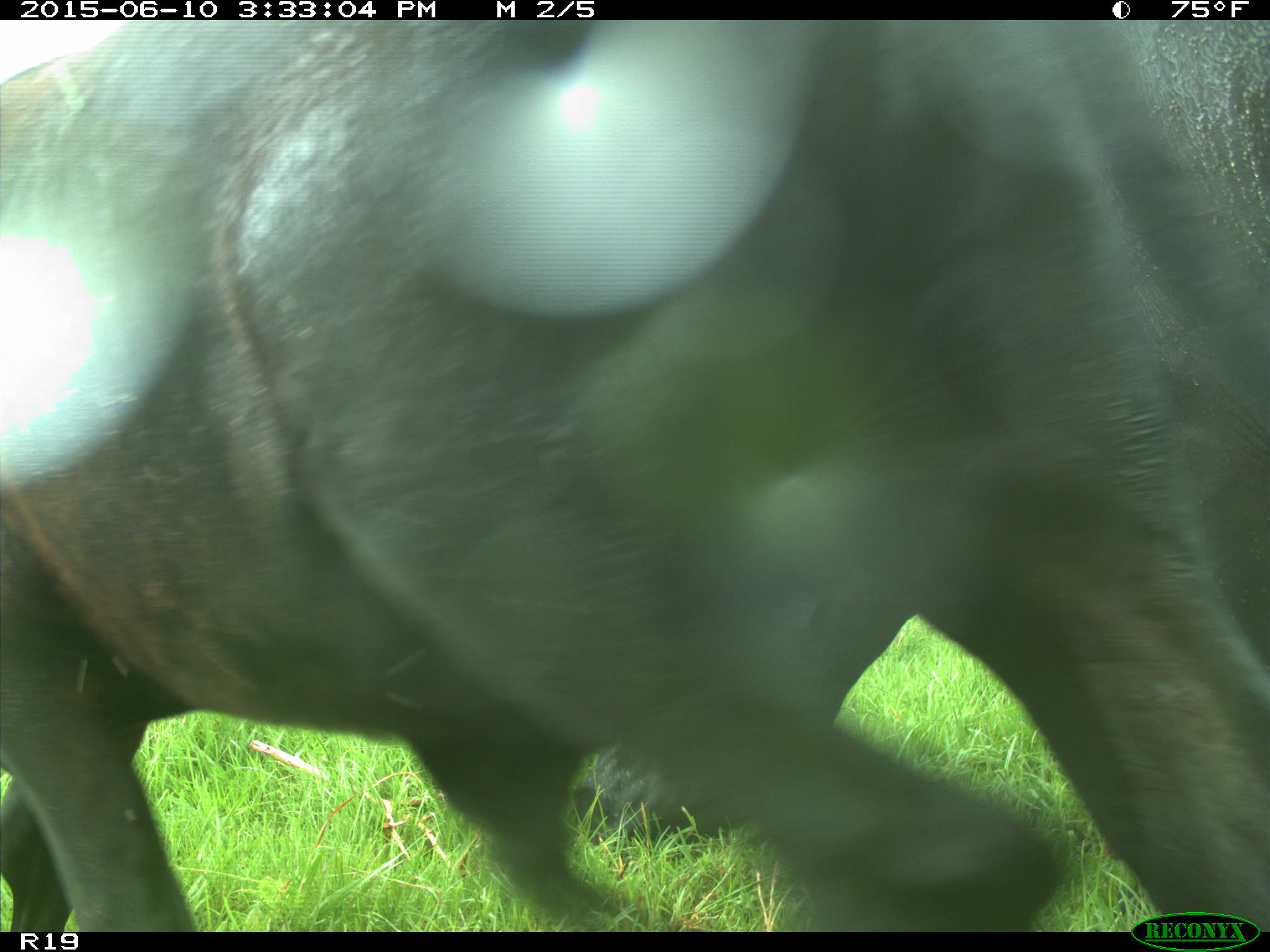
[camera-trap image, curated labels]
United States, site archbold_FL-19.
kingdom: Animalia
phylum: Chordata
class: Mammalia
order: Artiodactyla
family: Bovidae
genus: Bos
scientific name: Bos taurus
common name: domestic cow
Bos taurus (domestic cow).